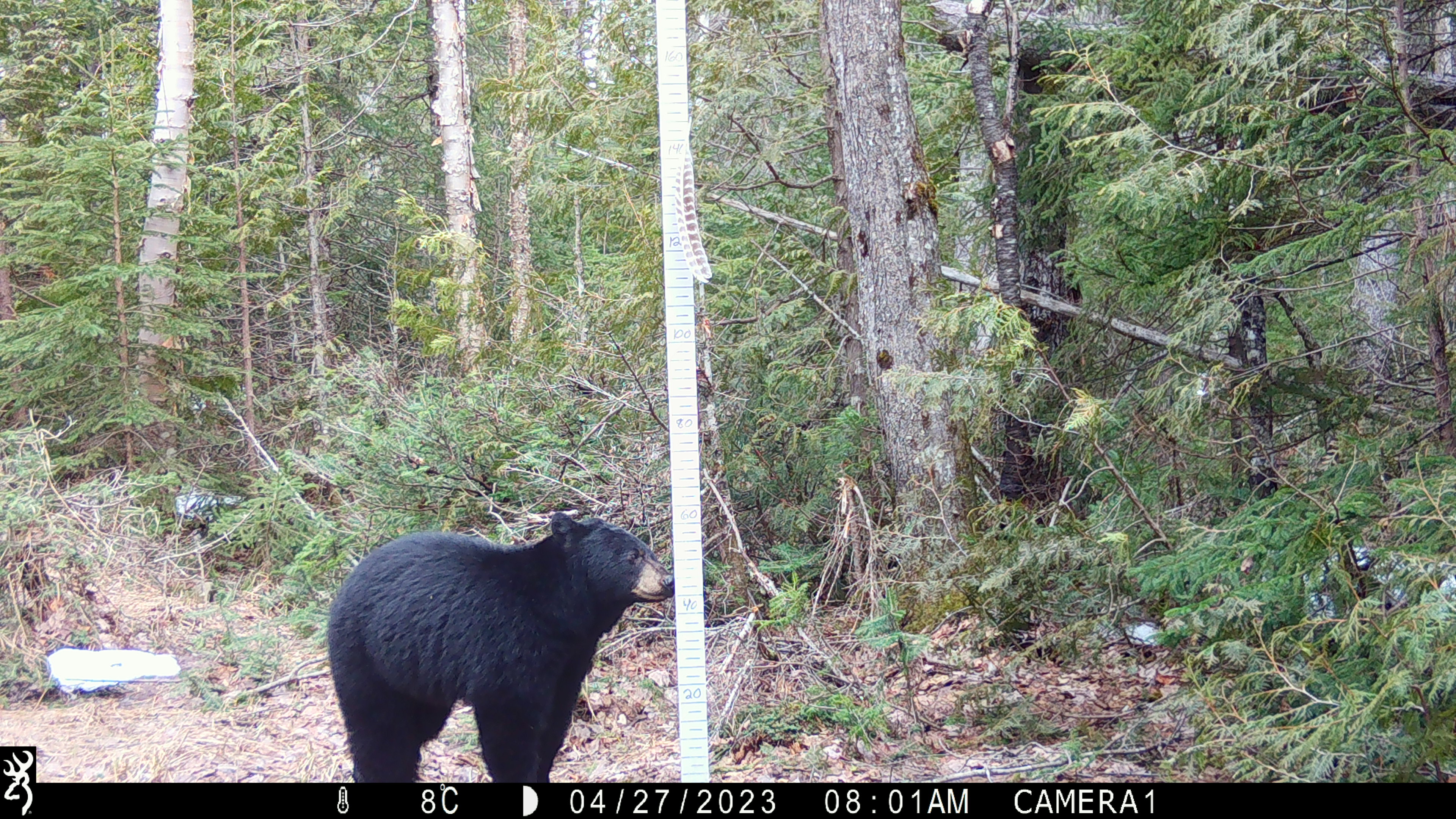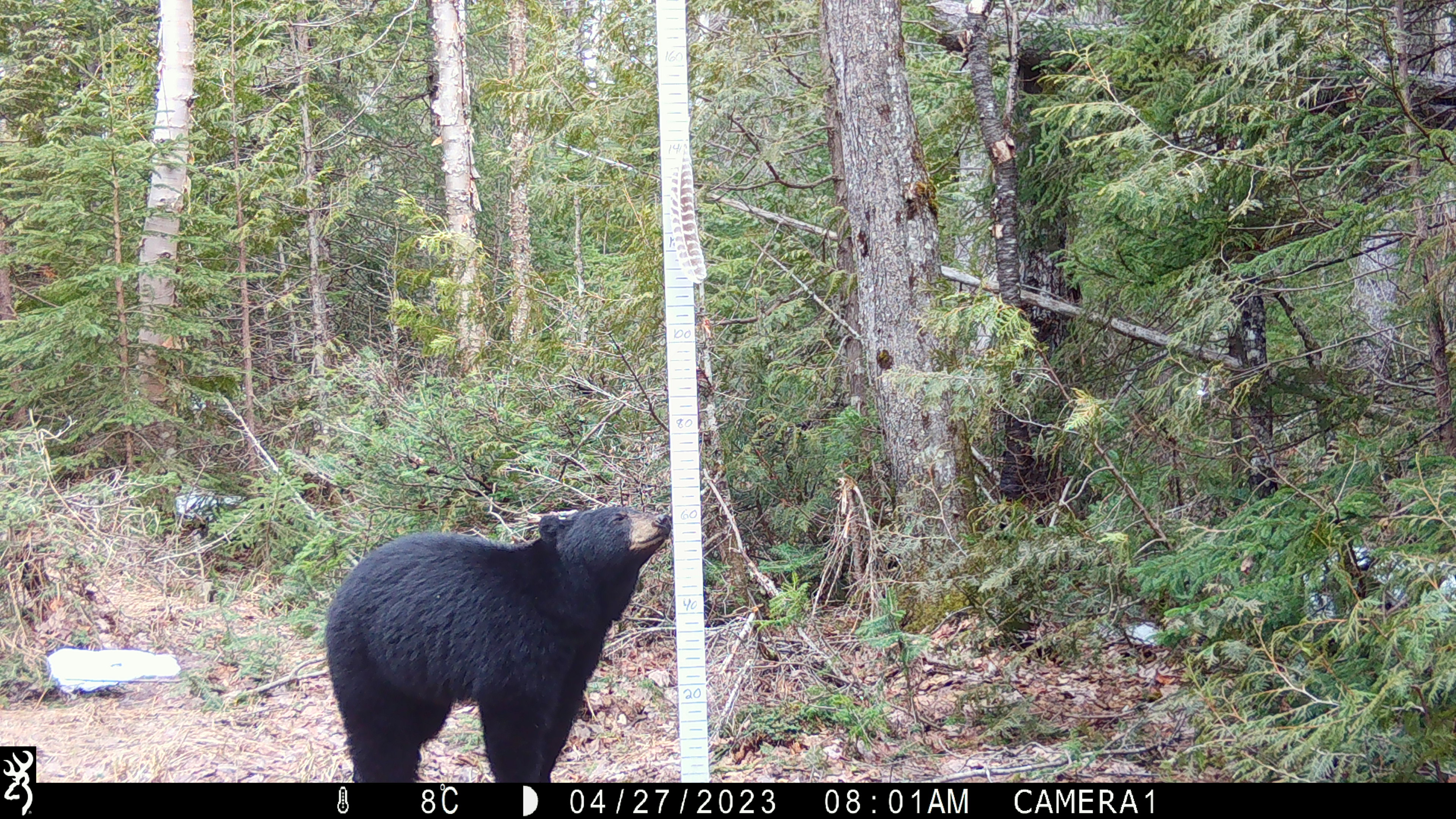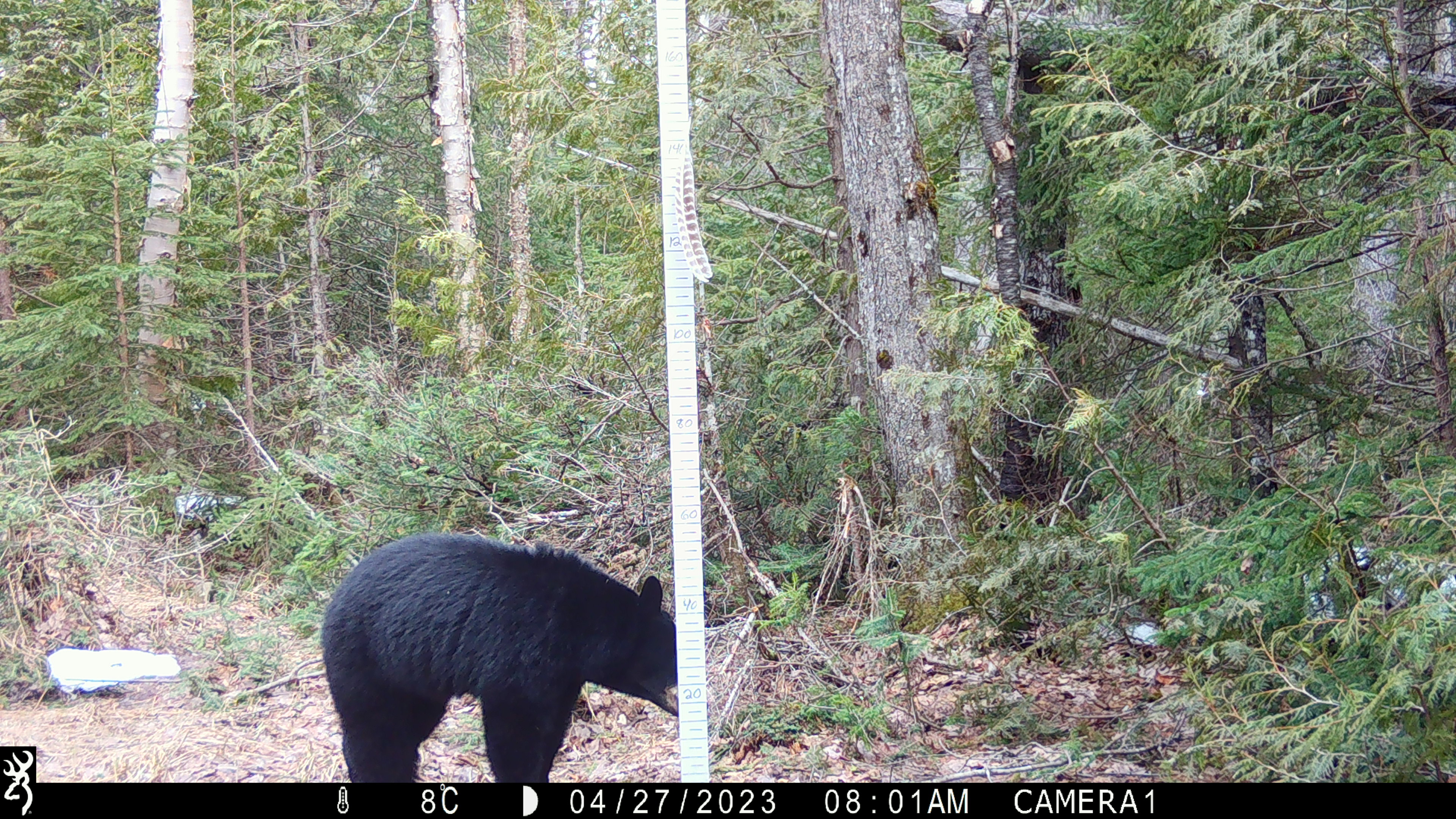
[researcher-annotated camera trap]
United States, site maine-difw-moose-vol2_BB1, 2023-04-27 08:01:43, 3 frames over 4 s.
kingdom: Animalia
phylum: Chordata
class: Mammalia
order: Carnivora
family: Ursidae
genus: Ursus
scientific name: Ursus americanus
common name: black bear